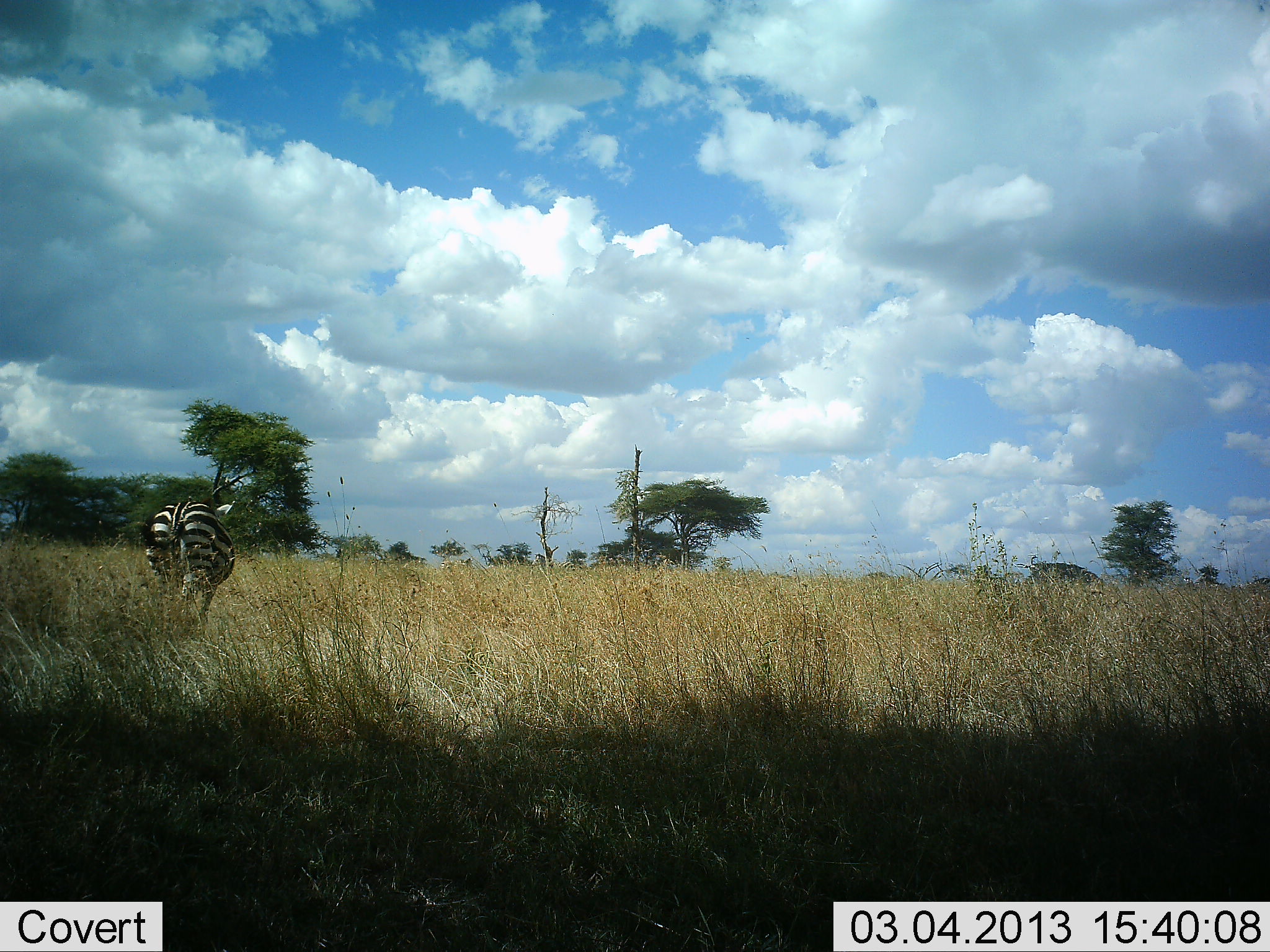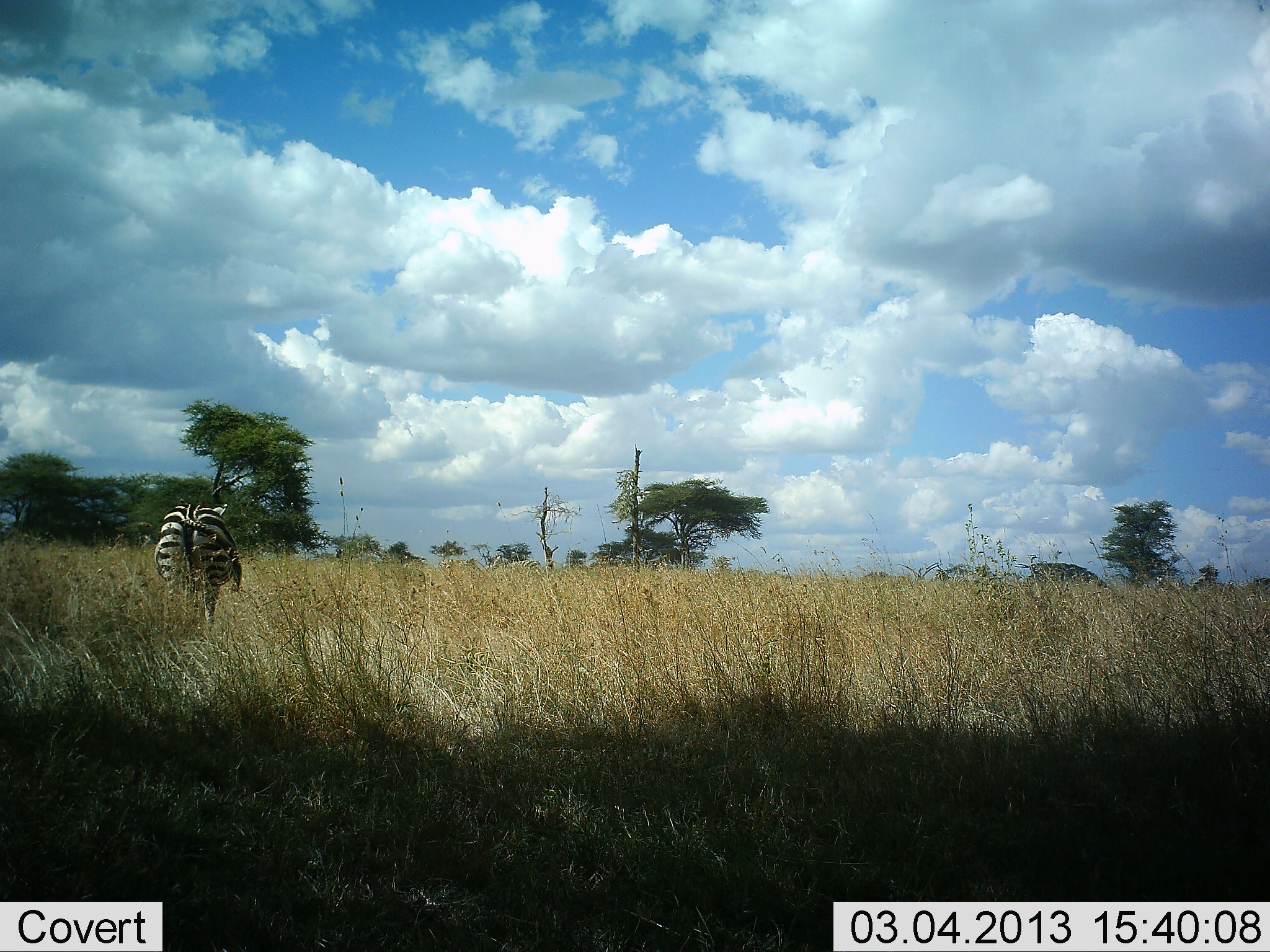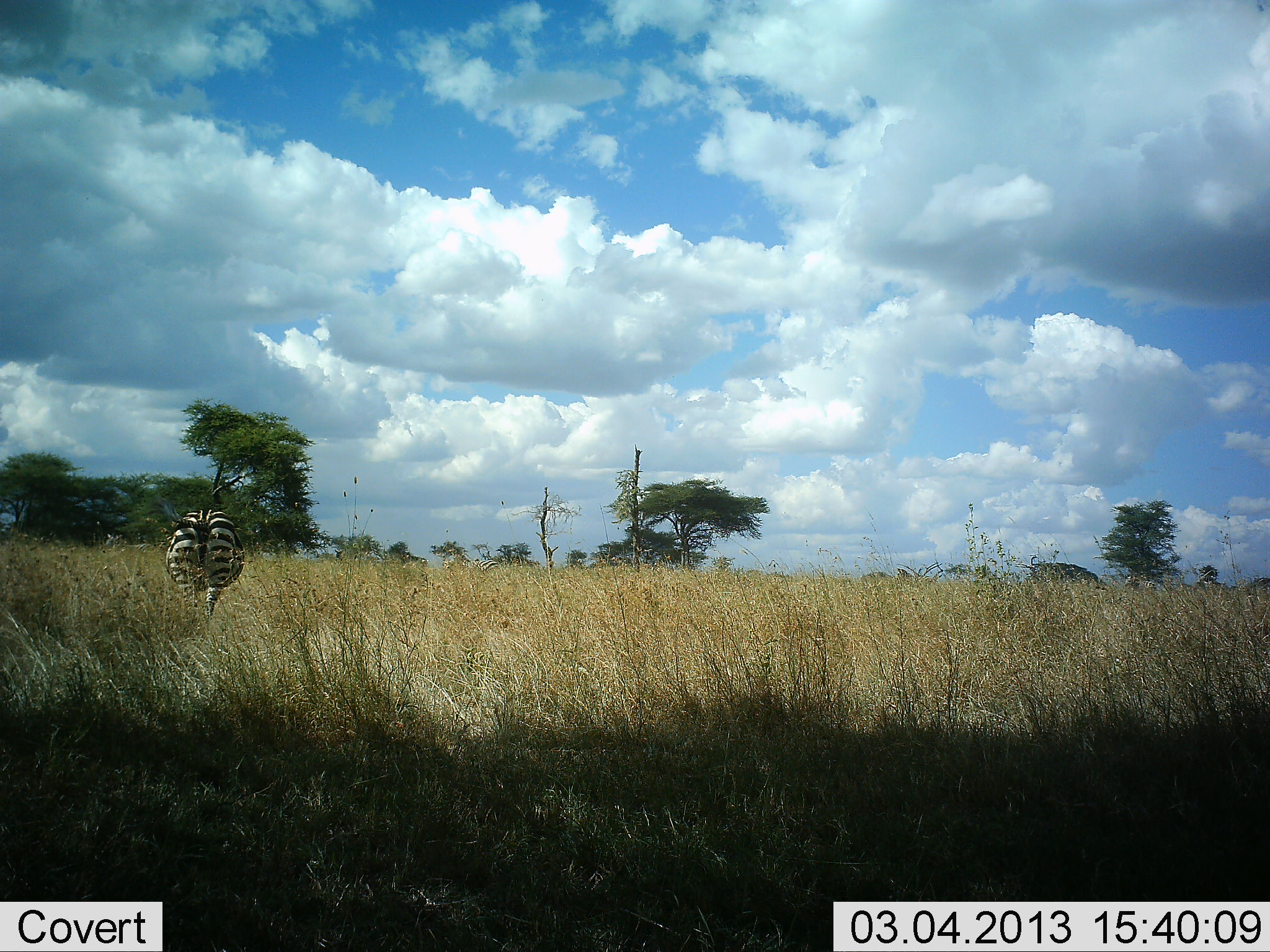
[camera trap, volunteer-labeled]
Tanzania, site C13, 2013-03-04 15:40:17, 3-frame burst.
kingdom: Animalia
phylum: Chordata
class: Mammalia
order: Perissodactyla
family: Equidae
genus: Equus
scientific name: Equus quagga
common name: plains zebra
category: zebra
Zebra (plains zebra) (Equus quagga), count 1. Behavior (volunteer vote fractions): standing 21%, resting 0%, moving 75%, interacting 0%. Young present (vote fraction): 0%. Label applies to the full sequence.